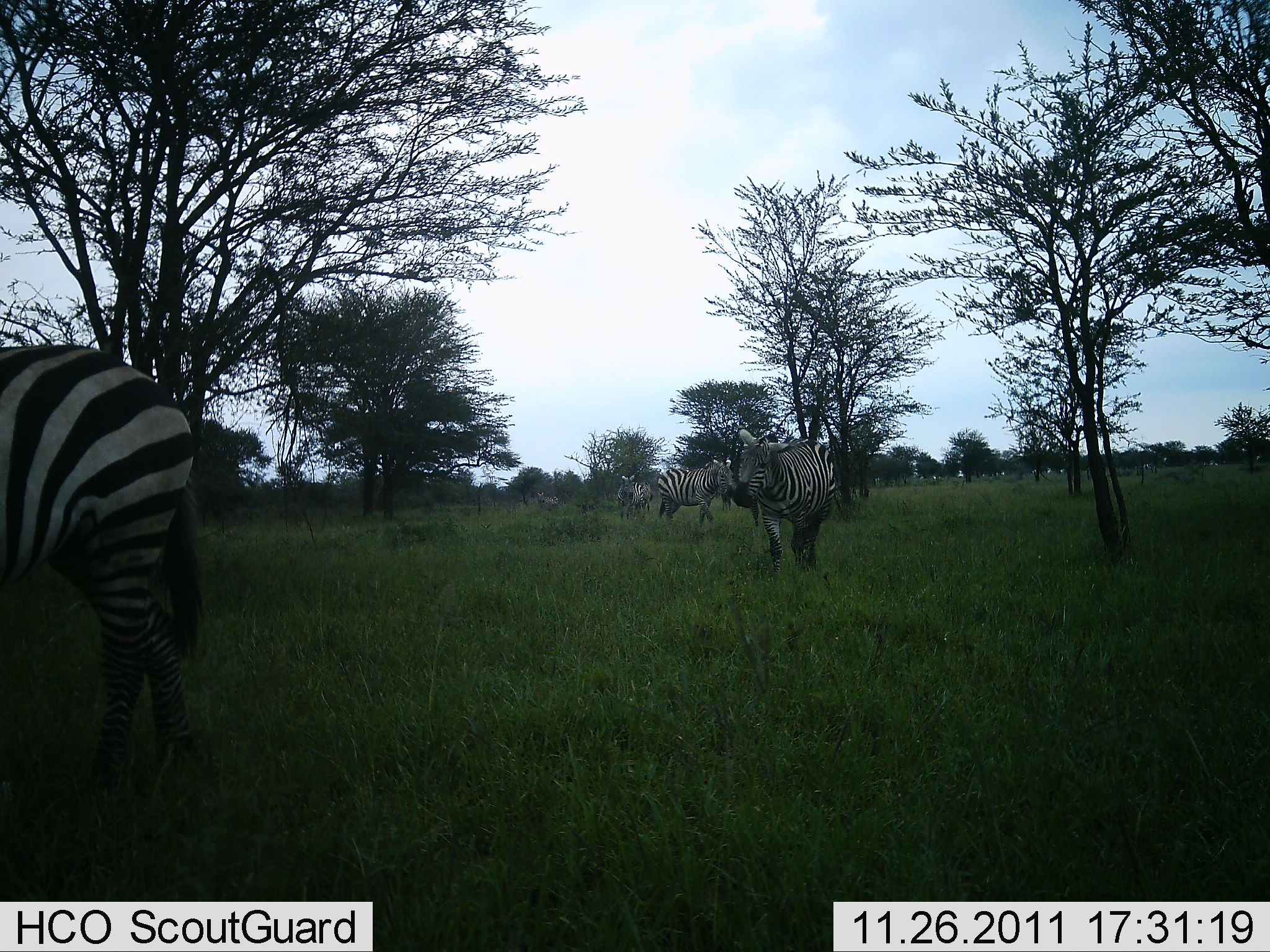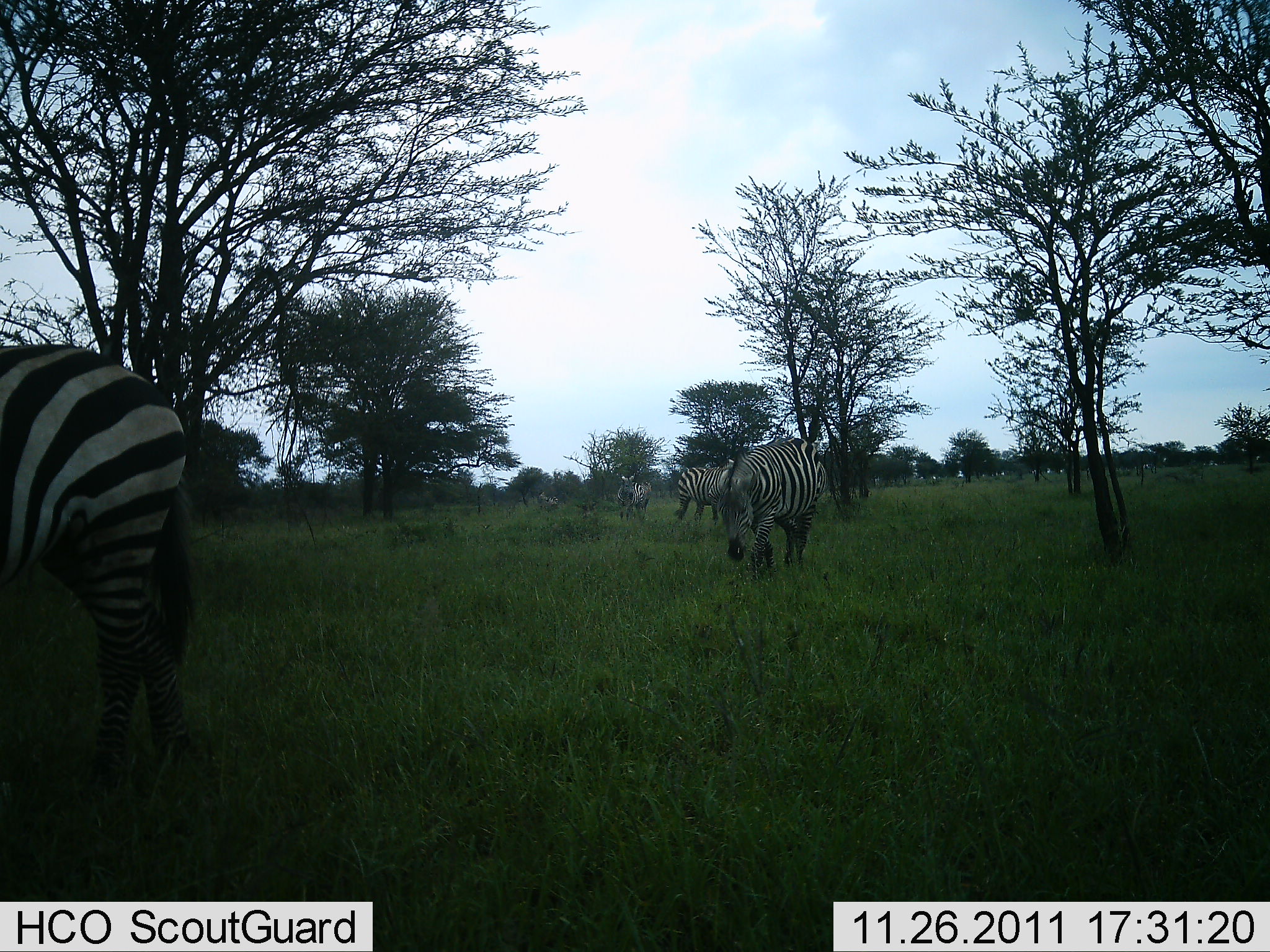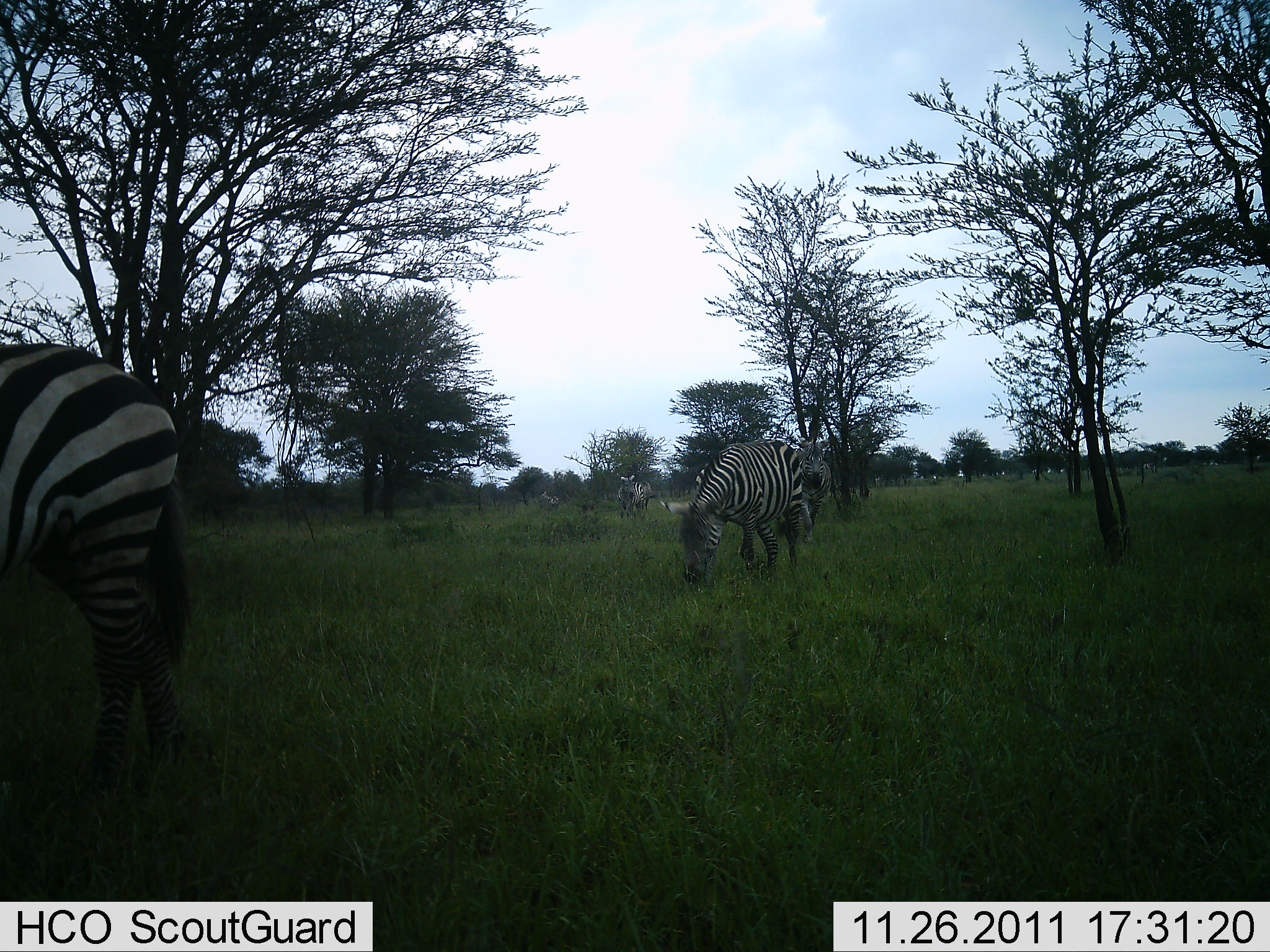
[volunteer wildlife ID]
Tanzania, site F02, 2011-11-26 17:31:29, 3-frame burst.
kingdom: Animalia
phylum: Chordata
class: Mammalia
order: Perissodactyla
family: Equidae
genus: Equus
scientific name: Equus quagga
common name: plains zebra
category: zebra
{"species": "zebra (plains zebra) (Equus quagga)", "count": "5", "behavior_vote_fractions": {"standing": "41%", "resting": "0%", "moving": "53%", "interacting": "0%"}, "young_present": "0%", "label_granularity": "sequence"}